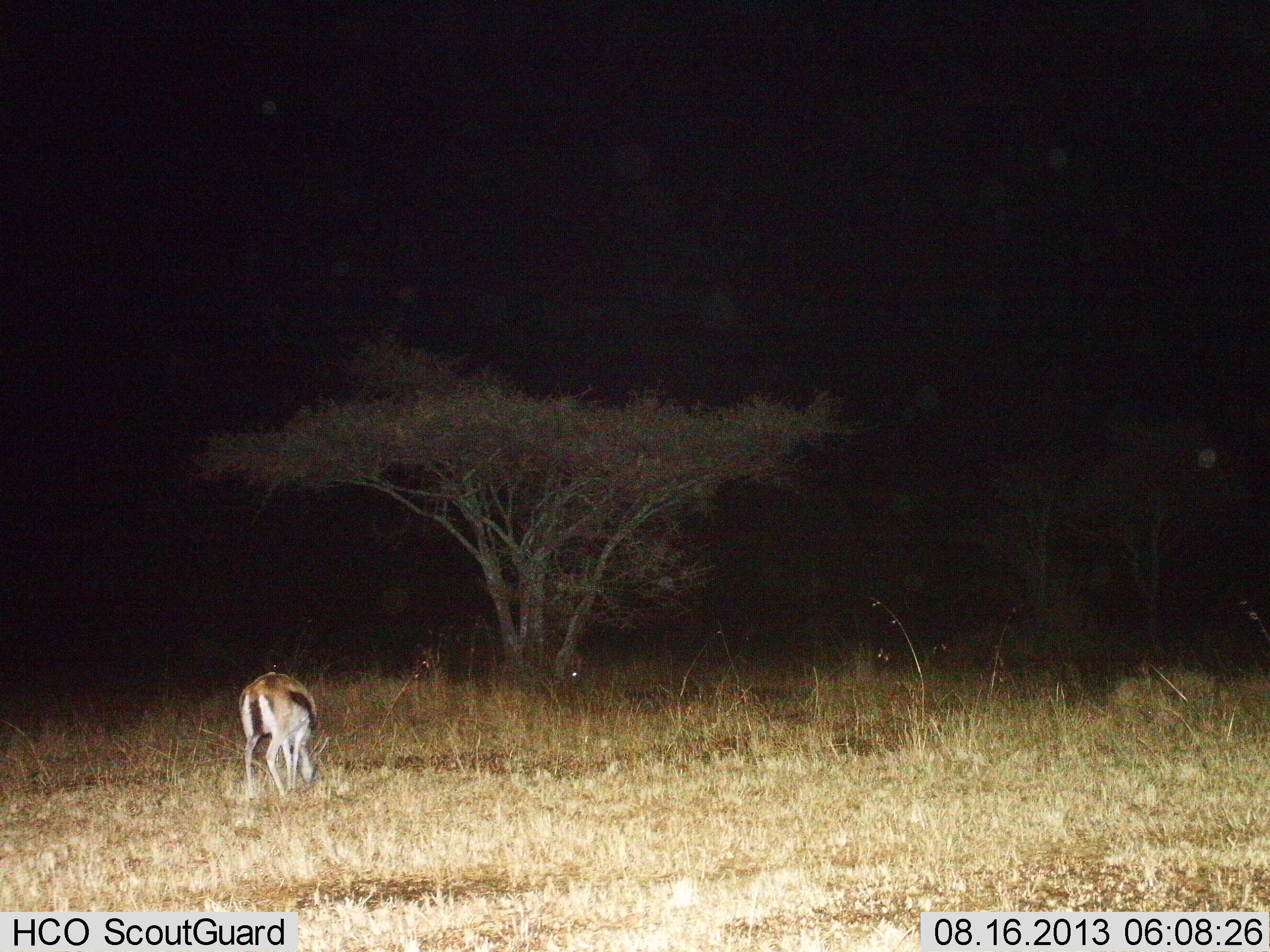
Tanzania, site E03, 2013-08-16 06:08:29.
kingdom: Animalia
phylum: Chordata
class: Mammalia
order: Artiodactyla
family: Bovidae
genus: Eudorcas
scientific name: Eudorcas thomsonii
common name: thomson's gazelle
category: gazellethomsons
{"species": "gazellethomsons (thomson's gazelle) (Eudorcas thomsonii)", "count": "1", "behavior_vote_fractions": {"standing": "15%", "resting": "2%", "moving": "0%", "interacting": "0%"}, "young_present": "0%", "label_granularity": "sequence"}